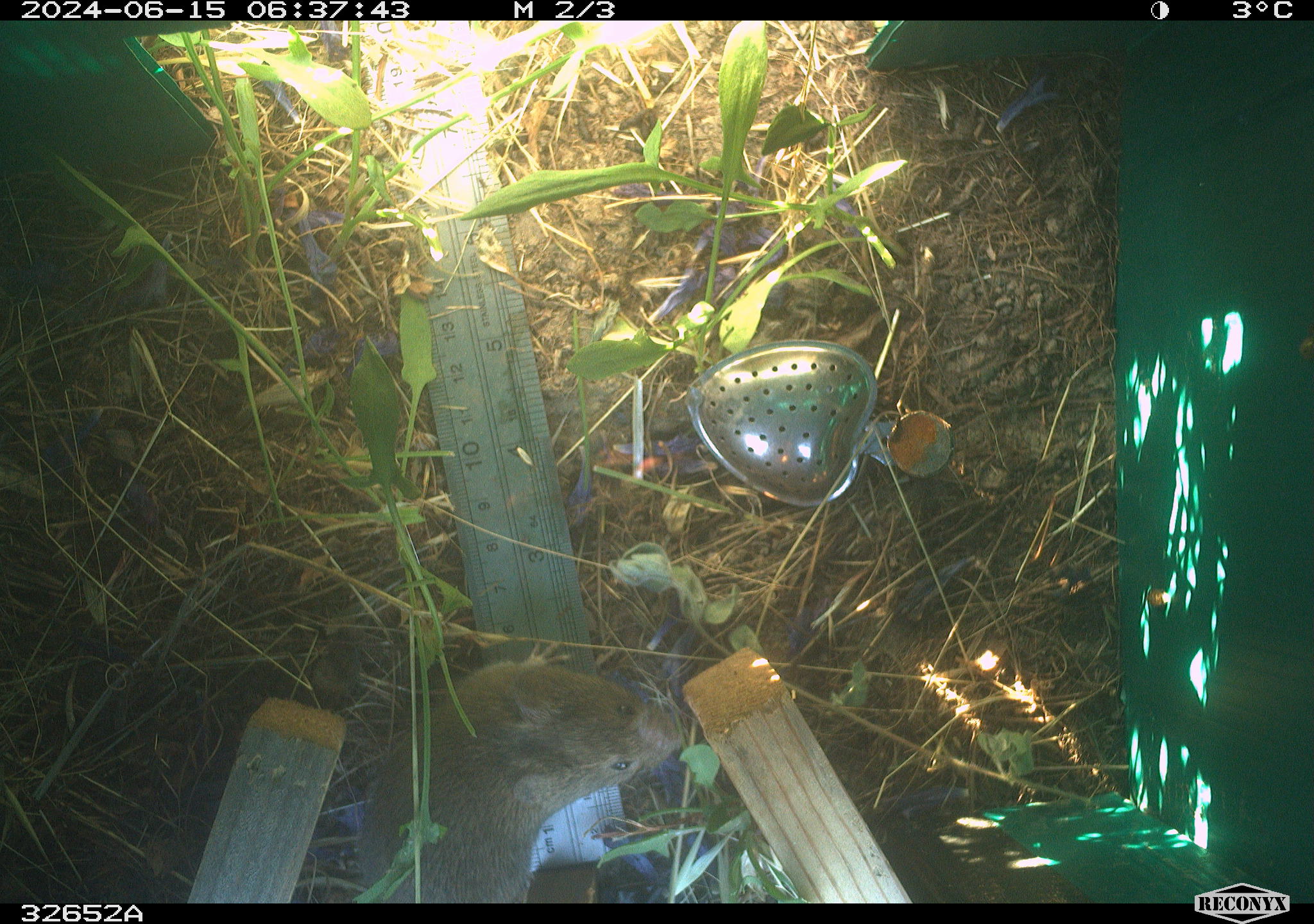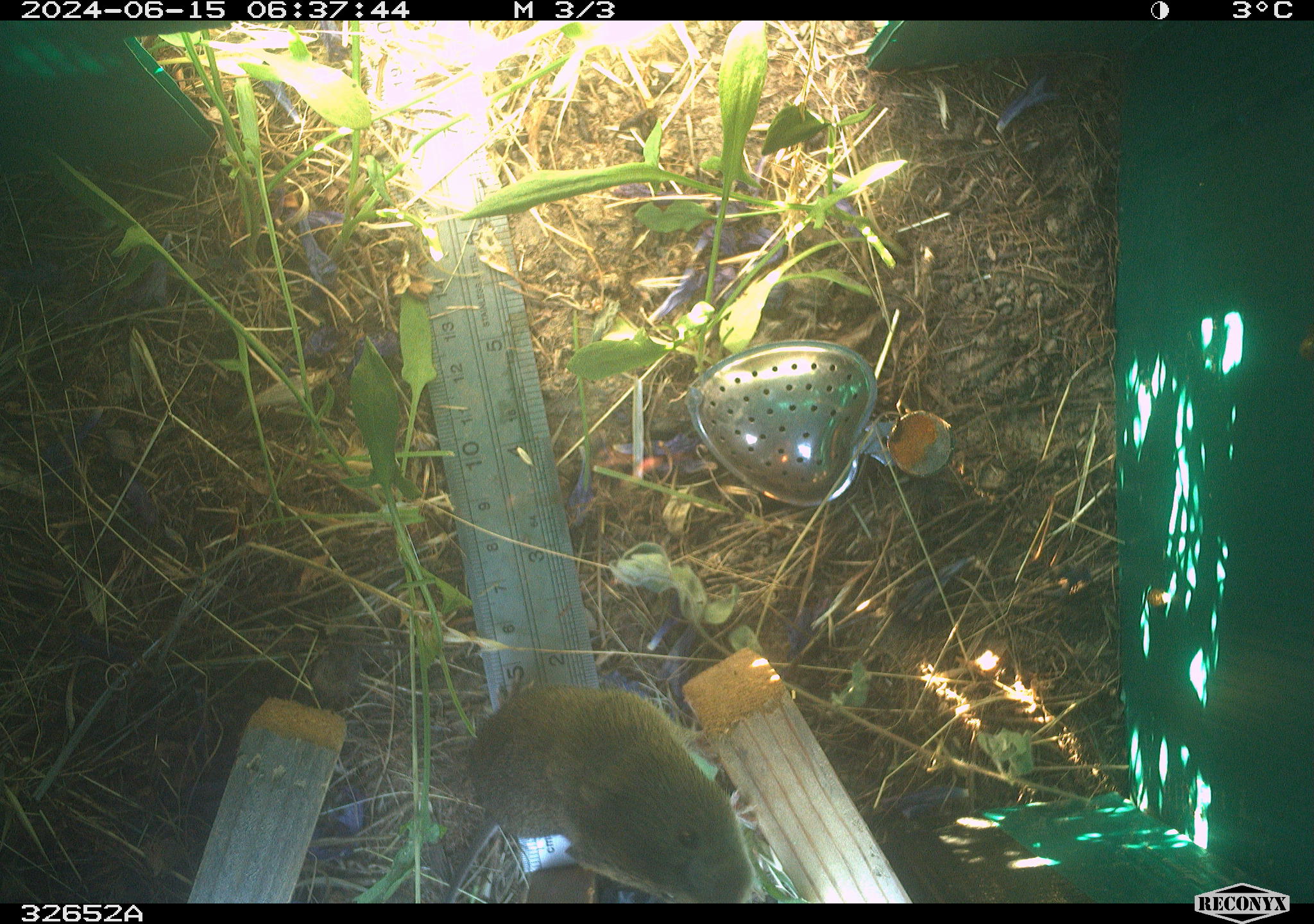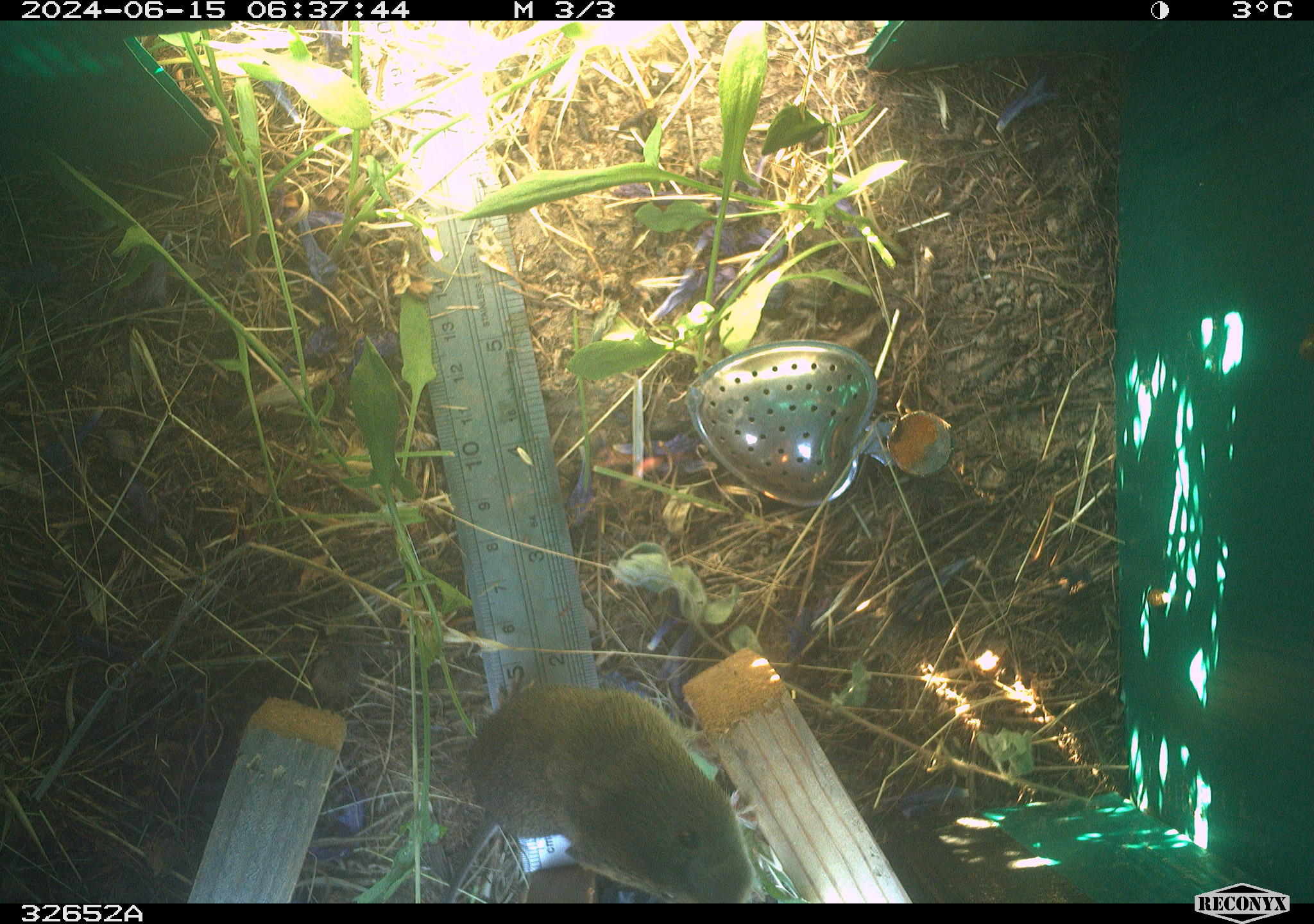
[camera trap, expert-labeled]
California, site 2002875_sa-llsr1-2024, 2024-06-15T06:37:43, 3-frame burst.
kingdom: Animalia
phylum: Chordata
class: Mammalia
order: Rodentia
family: Cricetidae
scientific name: Arvicolinae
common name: voles, lemmings, and muskrats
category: arvicolinae subfamily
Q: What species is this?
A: Arvicolinae subfamily (voles, lemmings, and muskrats) (Arvicolinae).